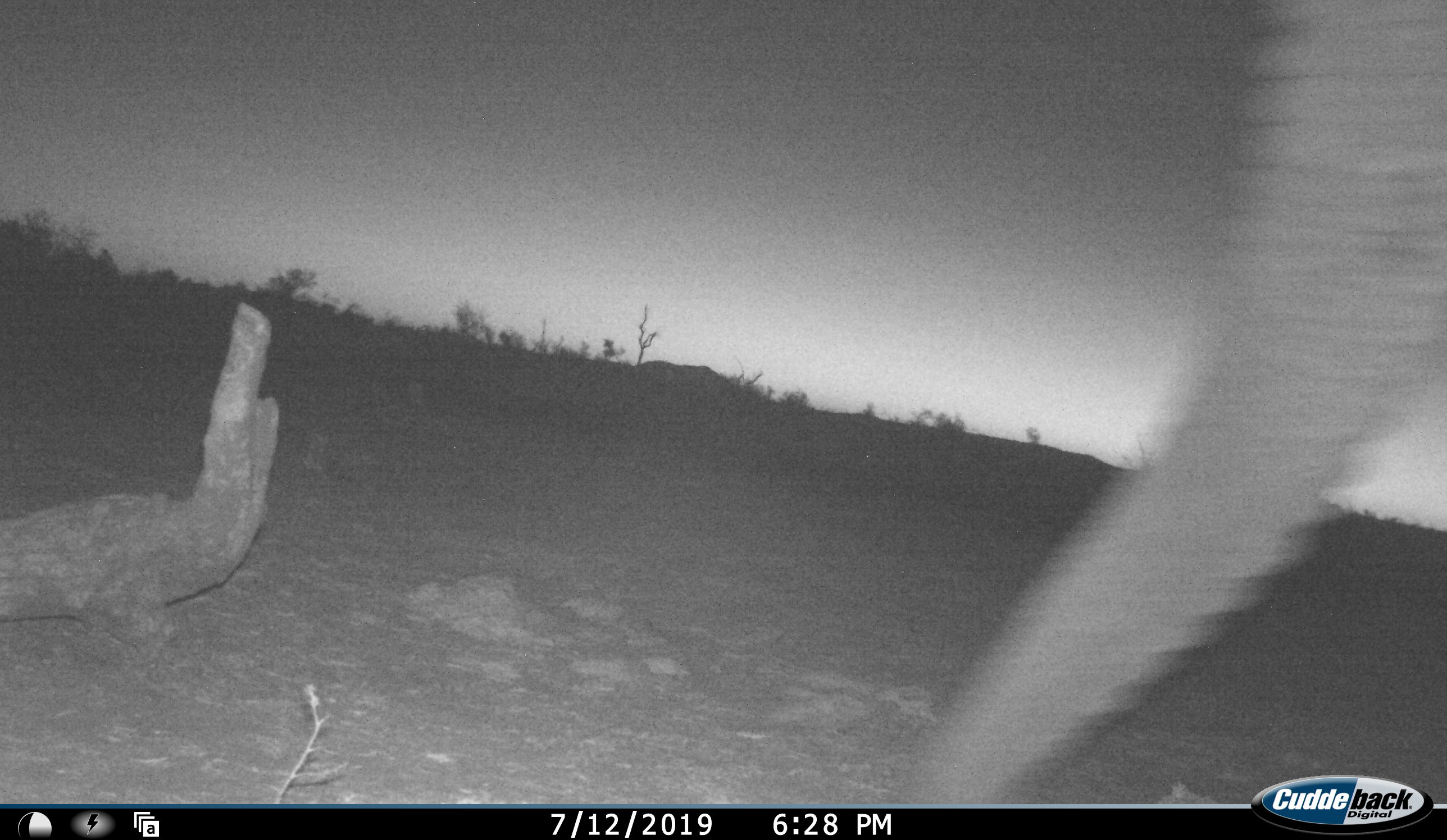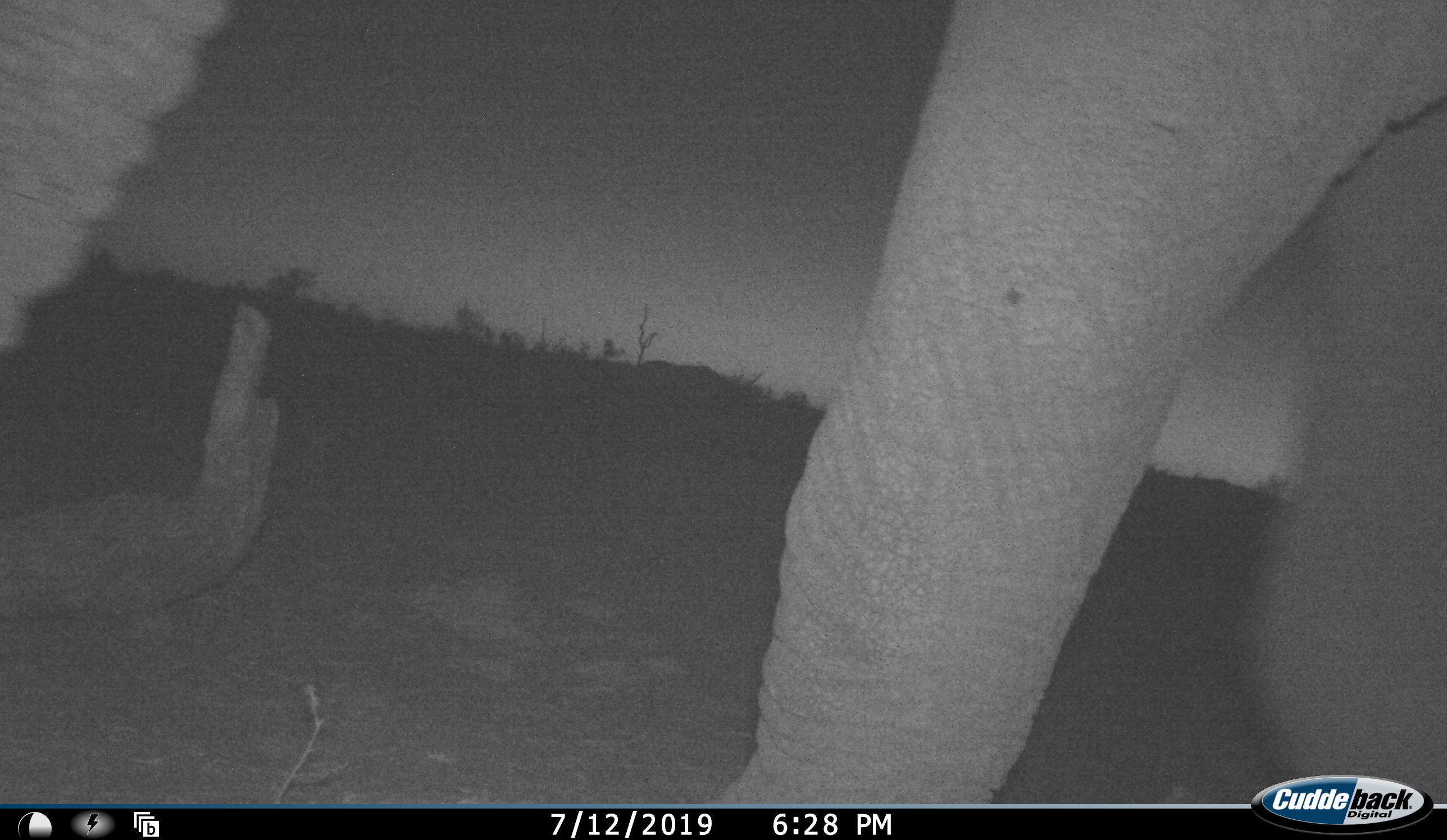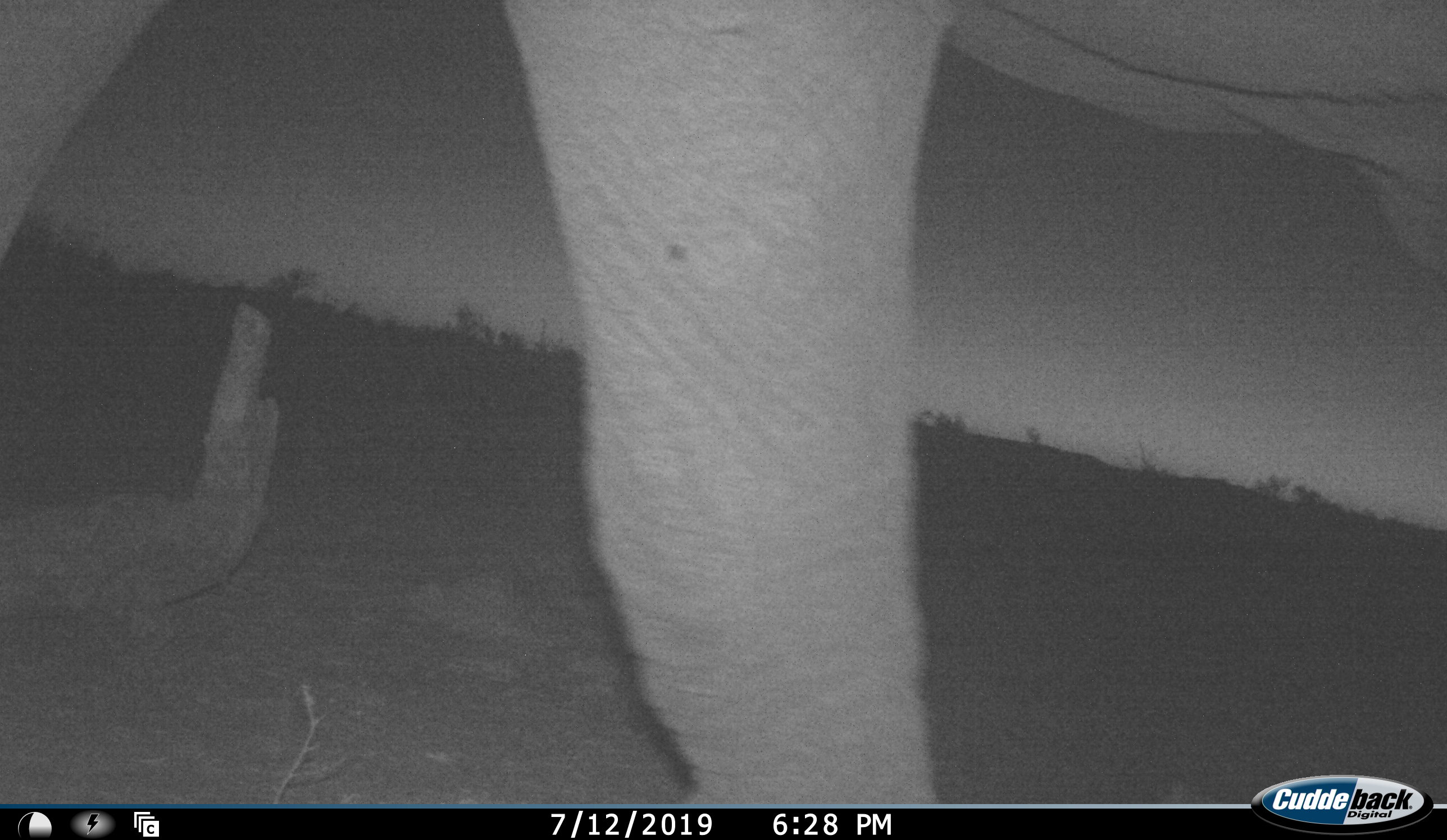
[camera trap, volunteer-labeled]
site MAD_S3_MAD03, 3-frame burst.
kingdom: Animalia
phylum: Chordata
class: Mammalia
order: Proboscidea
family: Elephantidae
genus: Loxodonta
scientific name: Loxodonta africana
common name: african bush elephant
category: elephant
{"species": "elephant (african bush elephant) (Loxodonta africana)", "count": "1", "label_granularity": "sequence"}